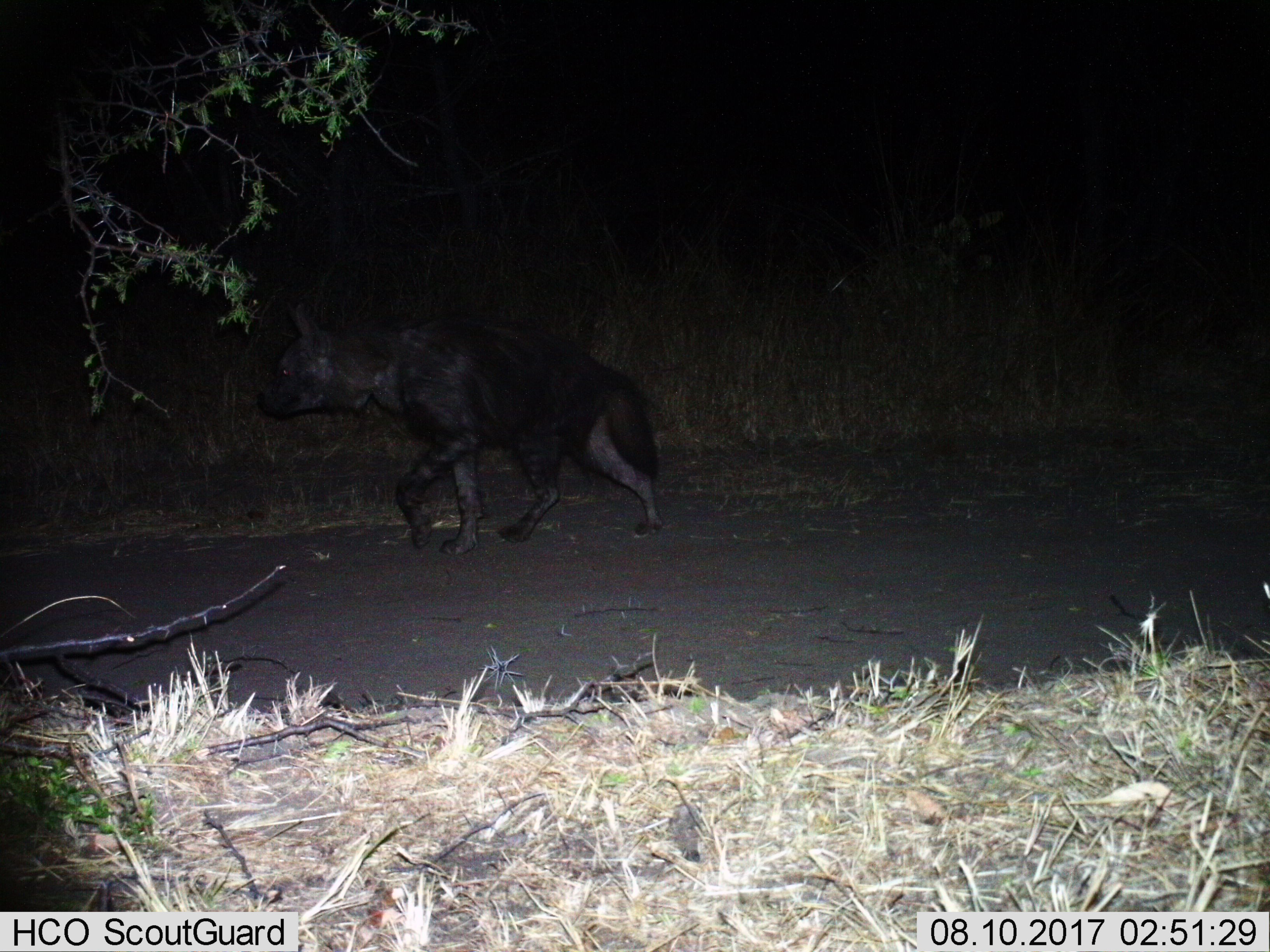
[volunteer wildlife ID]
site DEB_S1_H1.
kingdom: Animalia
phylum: Chordata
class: Mammalia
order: Carnivora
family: Hyaenidae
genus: Parahyaena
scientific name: Parahyaena brunnea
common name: brown hyena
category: hyenabrown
Hyenabrown (brown hyena) (Parahyaena brunnea), count 1. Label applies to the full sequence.